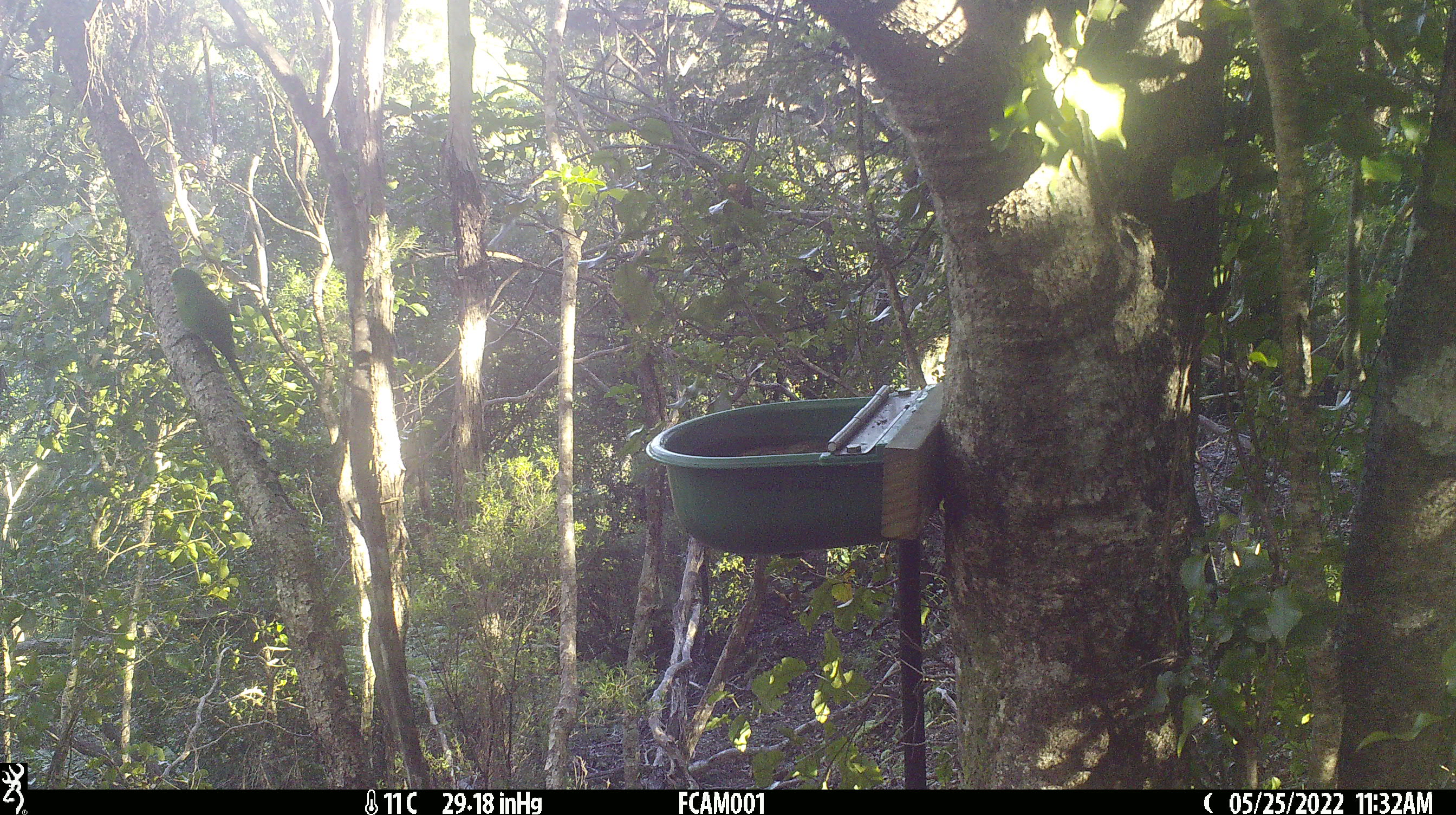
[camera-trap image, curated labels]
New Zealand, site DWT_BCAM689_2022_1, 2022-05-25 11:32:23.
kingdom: Animalia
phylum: Chordata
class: Aves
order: Psittaciformes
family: Psittaculidae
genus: Cyanoramphus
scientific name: Cyanoramphus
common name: parakeet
Parakeet (Cyanoramphus).